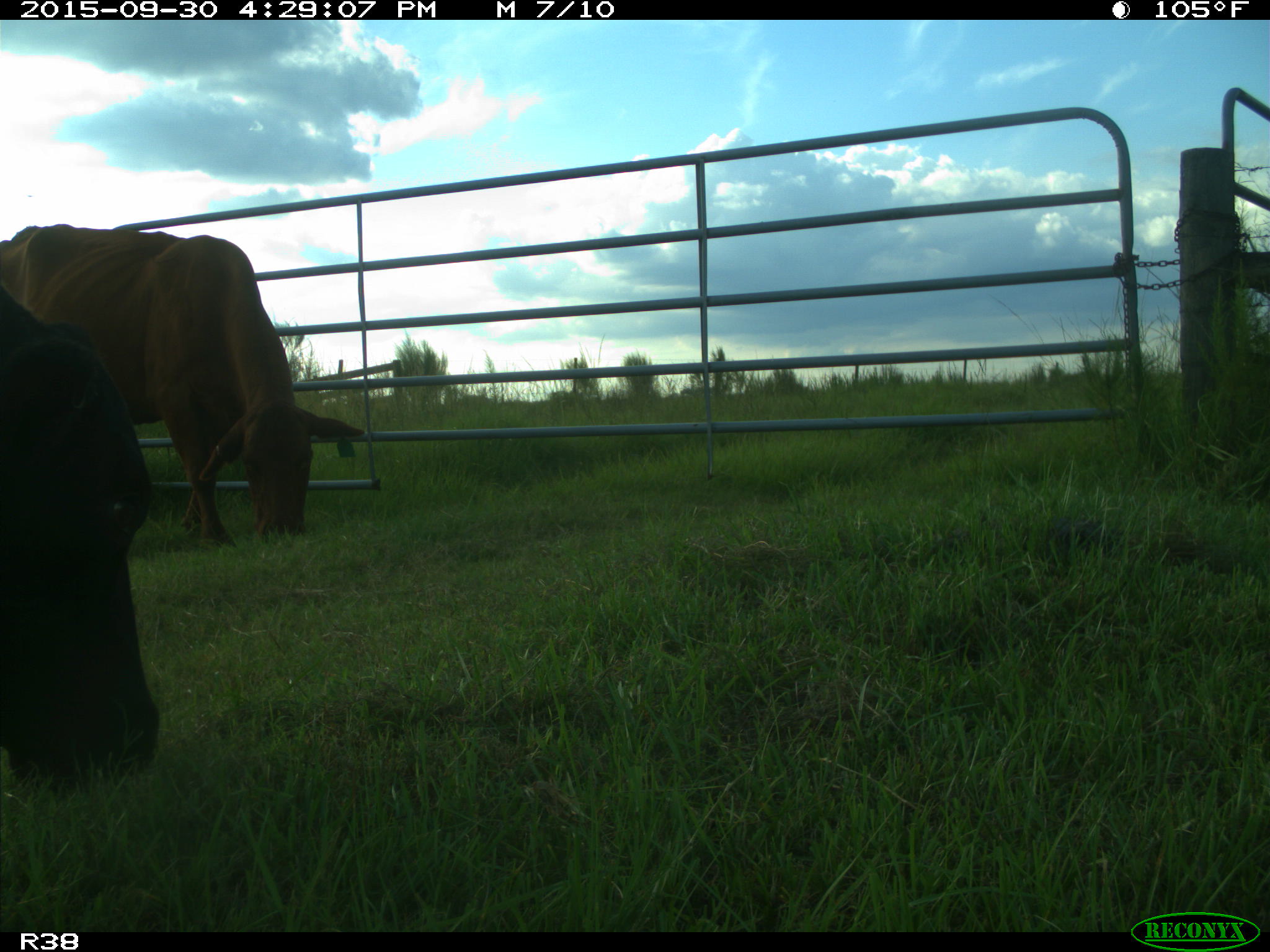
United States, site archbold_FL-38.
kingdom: Animalia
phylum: Chordata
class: Mammalia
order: Artiodactyla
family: Bovidae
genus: Bos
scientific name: Bos taurus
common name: domestic cow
Bos taurus (domestic cow).